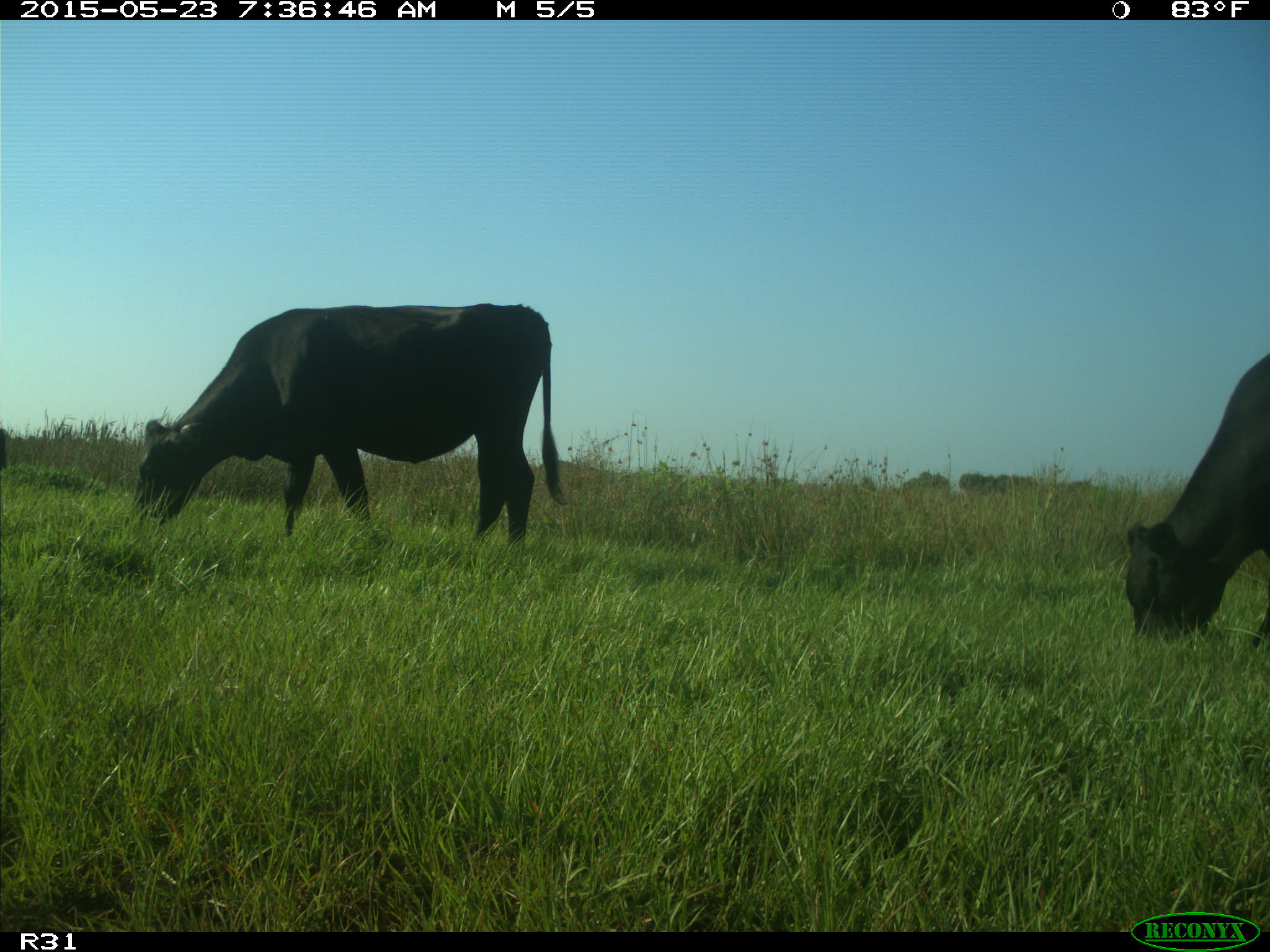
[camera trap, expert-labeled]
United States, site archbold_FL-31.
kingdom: Animalia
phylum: Chordata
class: Mammalia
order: Artiodactyla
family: Bovidae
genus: Bos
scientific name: Bos taurus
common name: domestic cow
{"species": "Bos taurus (domestic cow)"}